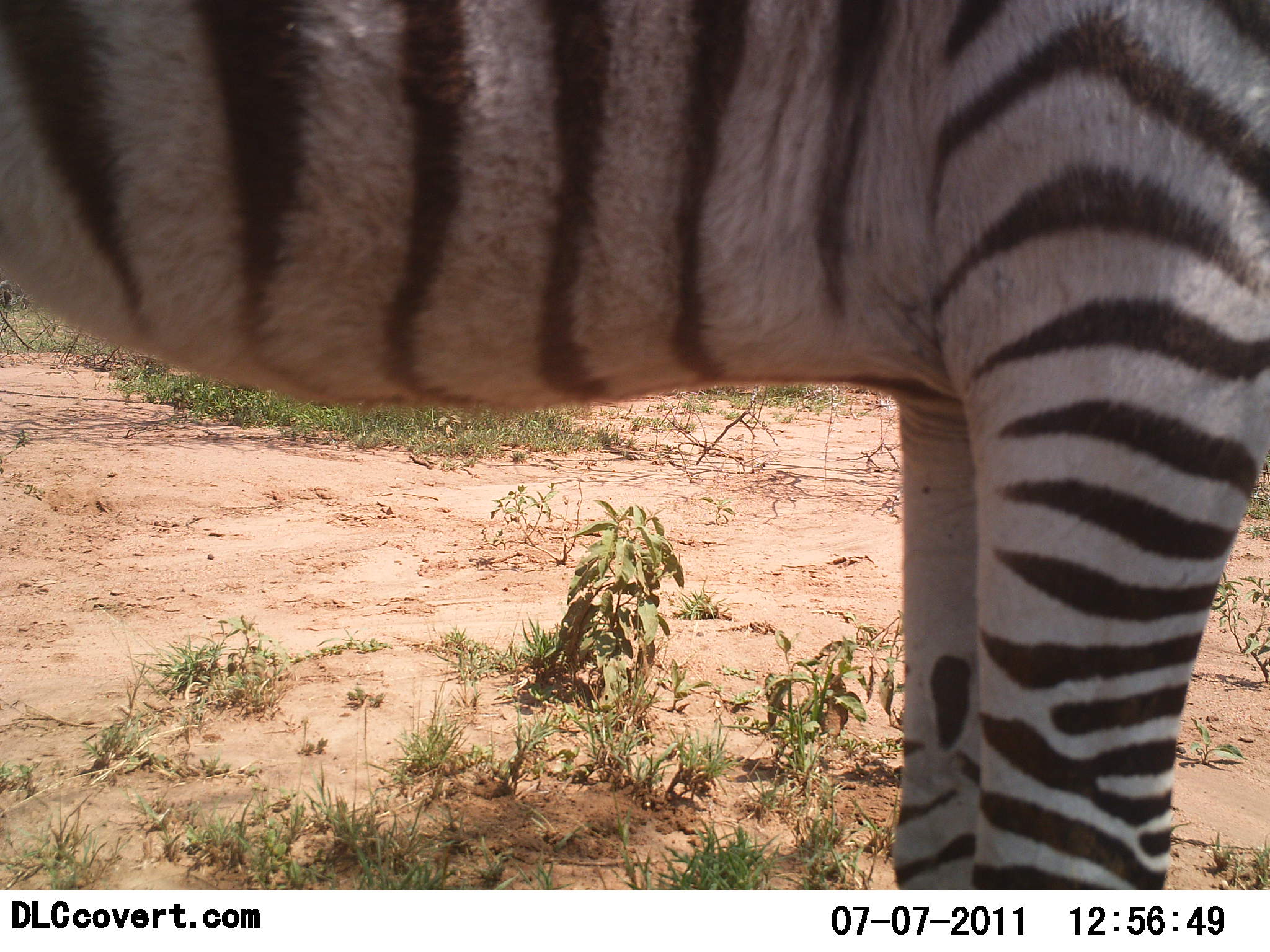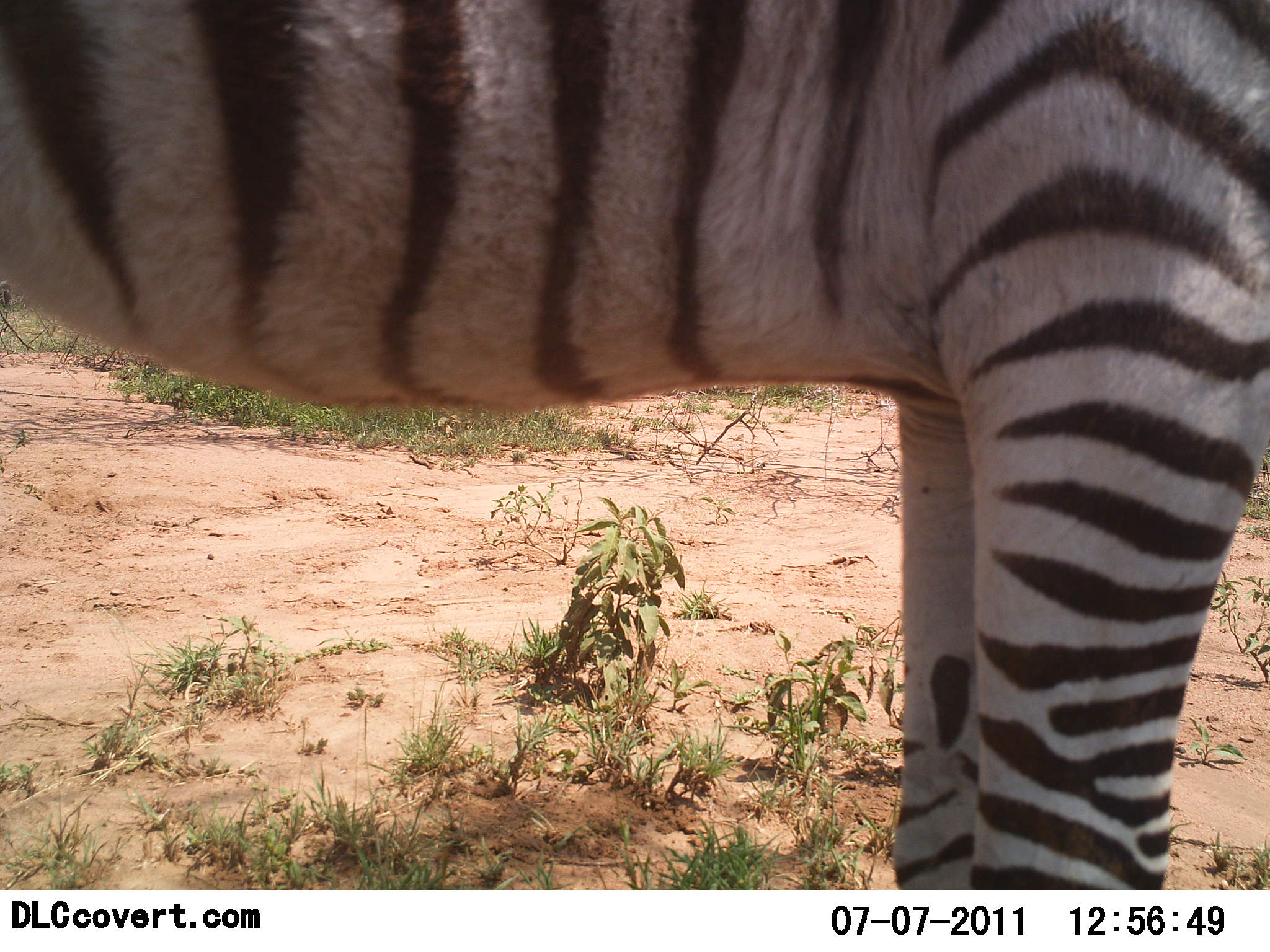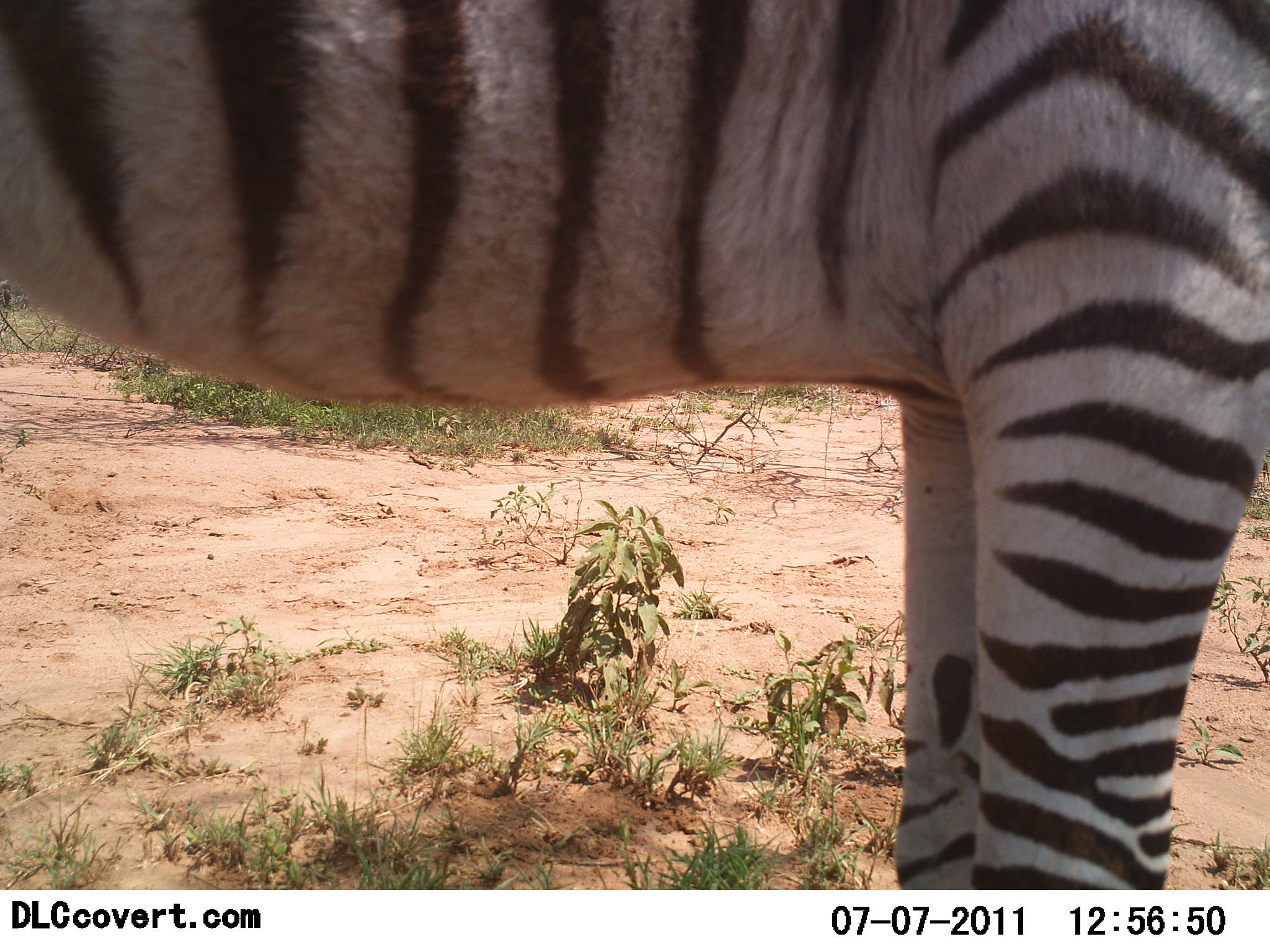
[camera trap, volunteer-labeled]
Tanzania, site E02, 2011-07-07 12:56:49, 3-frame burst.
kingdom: Animalia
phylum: Chordata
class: Mammalia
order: Perissodactyla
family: Equidae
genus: Equus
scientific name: Equus quagga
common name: plains zebra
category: zebra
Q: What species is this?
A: Zebra (plains zebra) (Equus quagga).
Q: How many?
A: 1.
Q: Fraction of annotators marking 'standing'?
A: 100%.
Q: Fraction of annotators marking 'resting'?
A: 0%.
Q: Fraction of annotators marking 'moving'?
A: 0%.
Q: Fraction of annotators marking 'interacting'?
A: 0%.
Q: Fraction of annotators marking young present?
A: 0%.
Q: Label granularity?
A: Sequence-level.